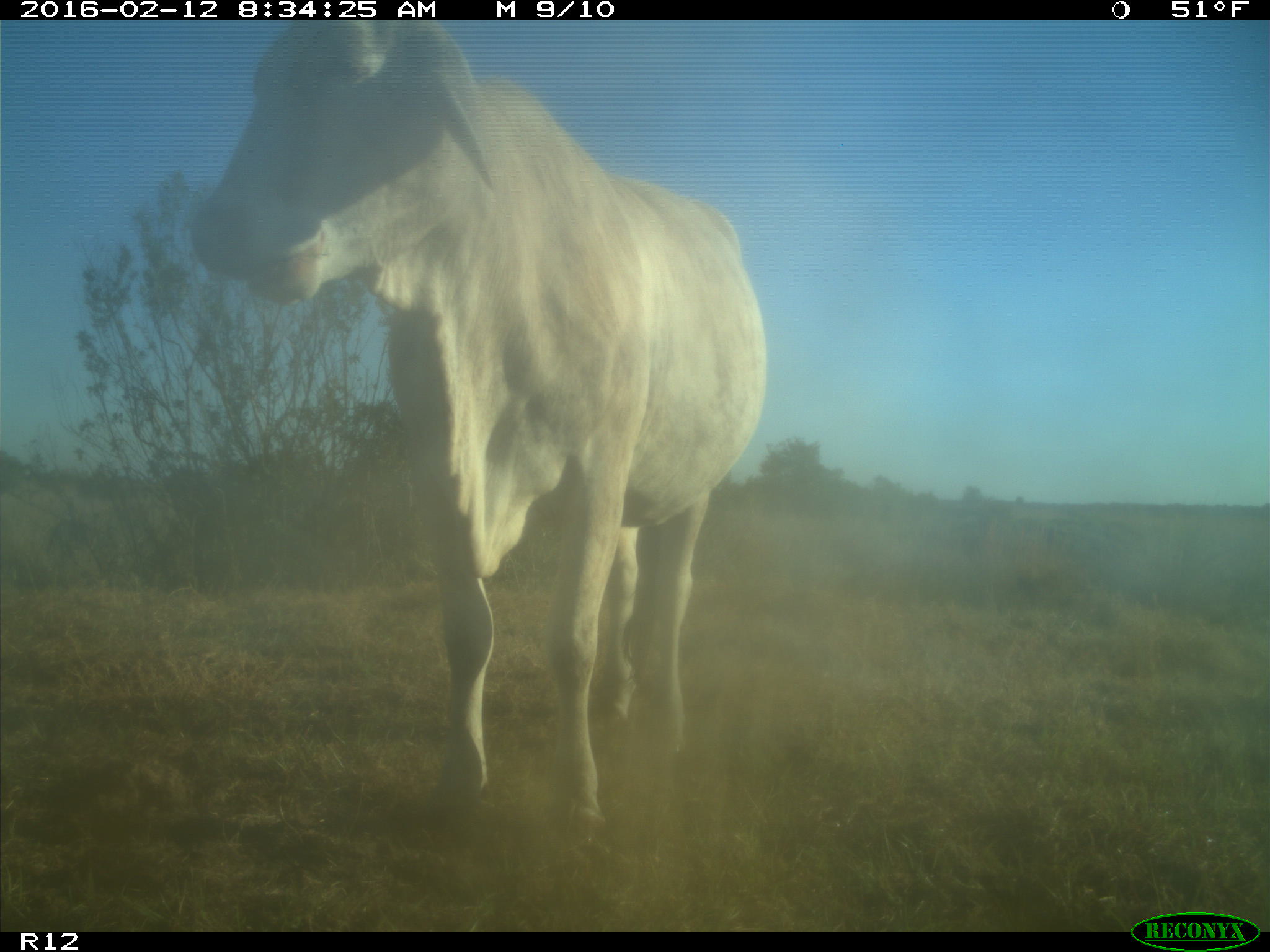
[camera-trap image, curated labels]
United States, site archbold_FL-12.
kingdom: Animalia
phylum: Chordata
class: Mammalia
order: Artiodactyla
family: Bovidae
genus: Bos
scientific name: Bos taurus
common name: domestic cow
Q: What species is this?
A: Bos taurus (domestic cow).